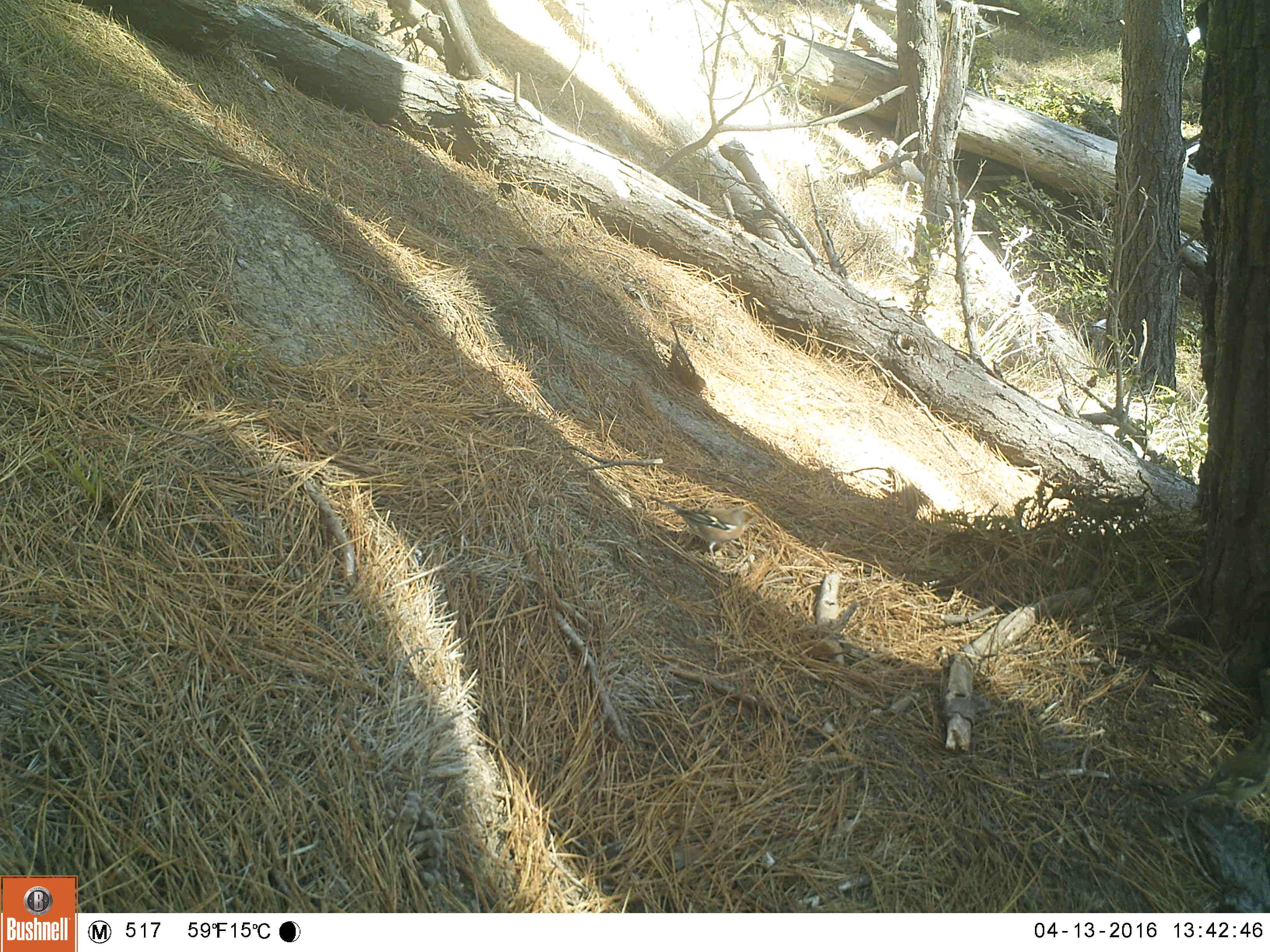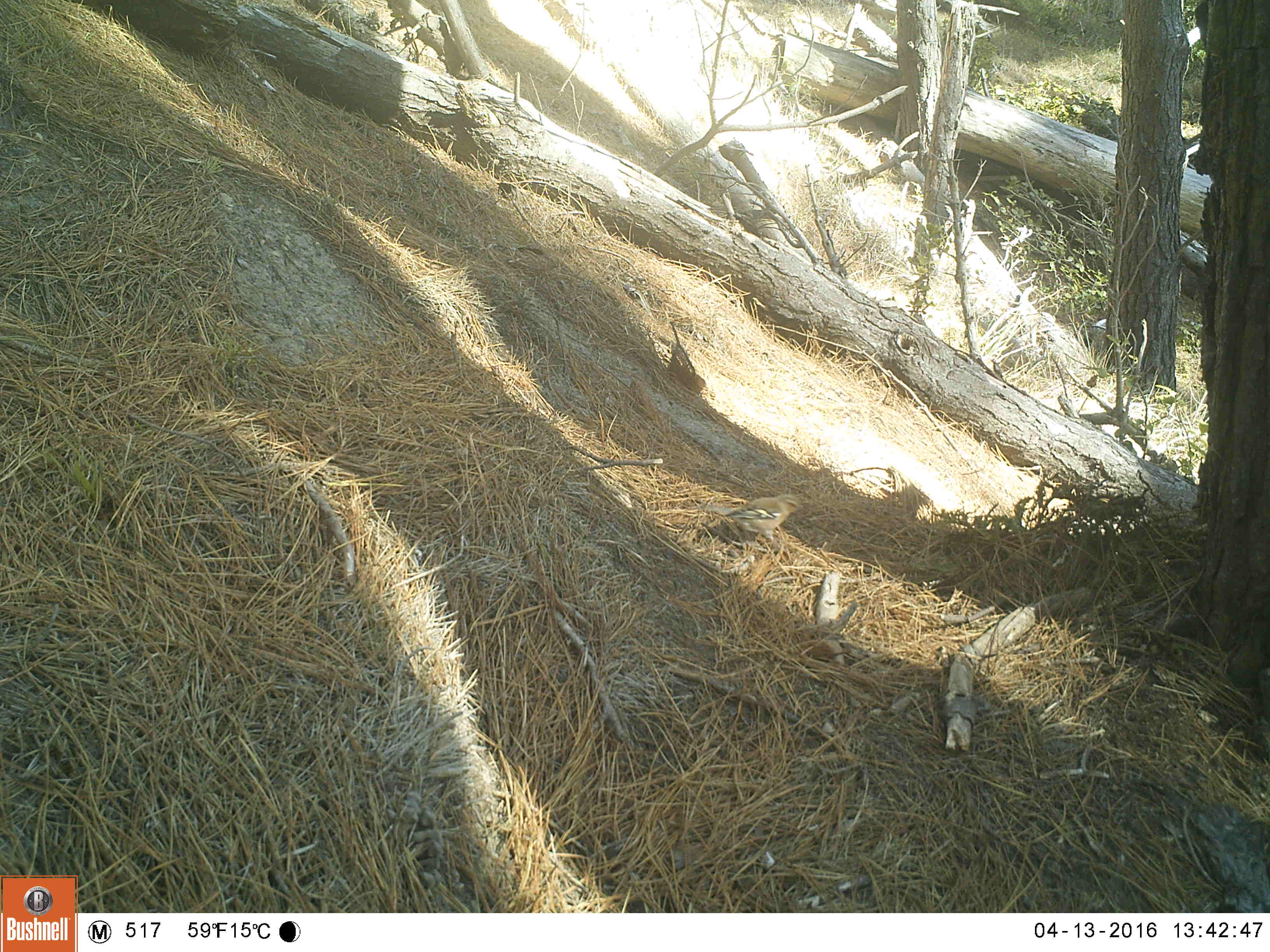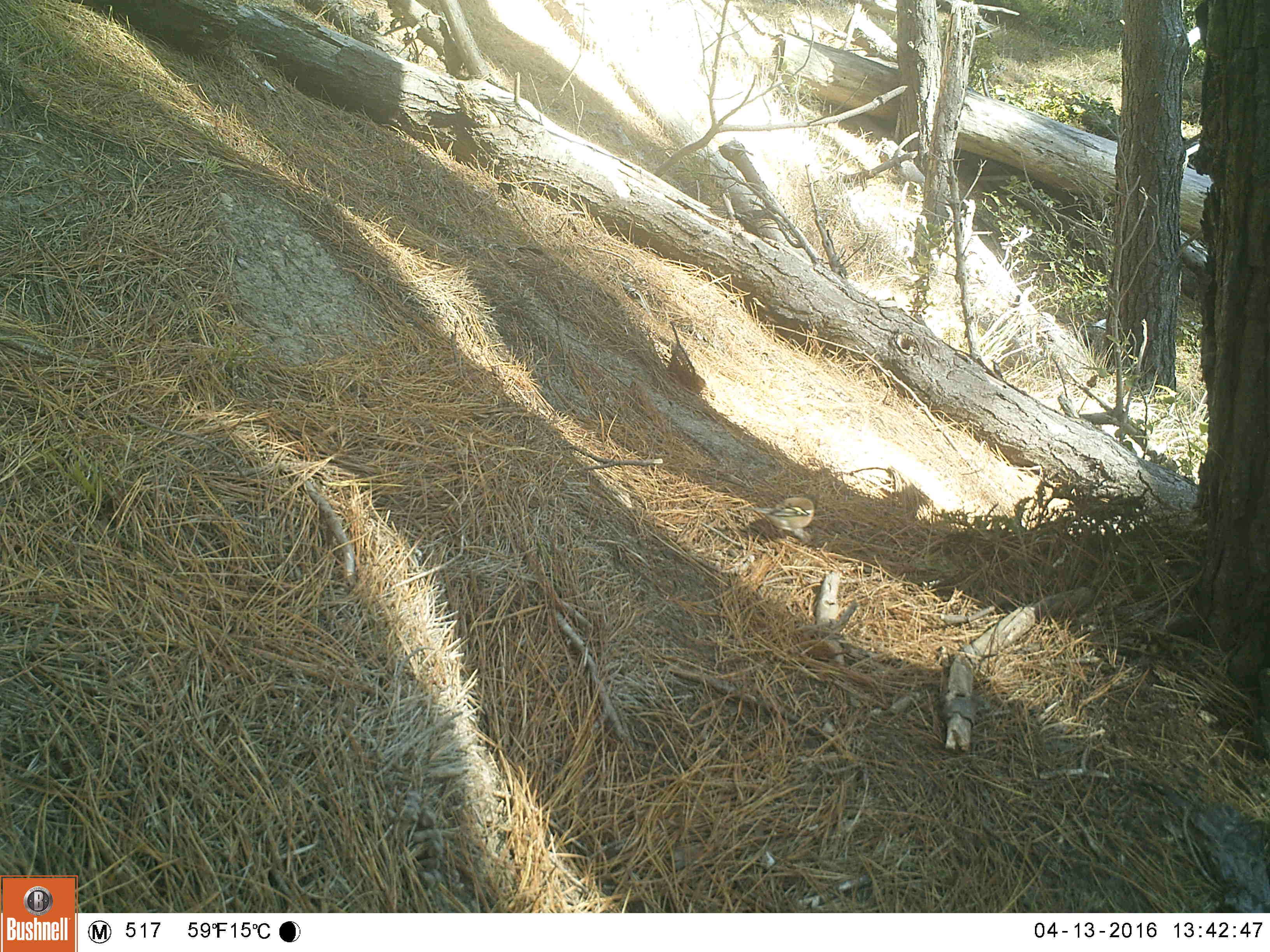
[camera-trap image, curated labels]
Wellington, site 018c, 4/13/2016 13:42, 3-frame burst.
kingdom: Animalia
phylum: Chordata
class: Aves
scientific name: Aves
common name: bird